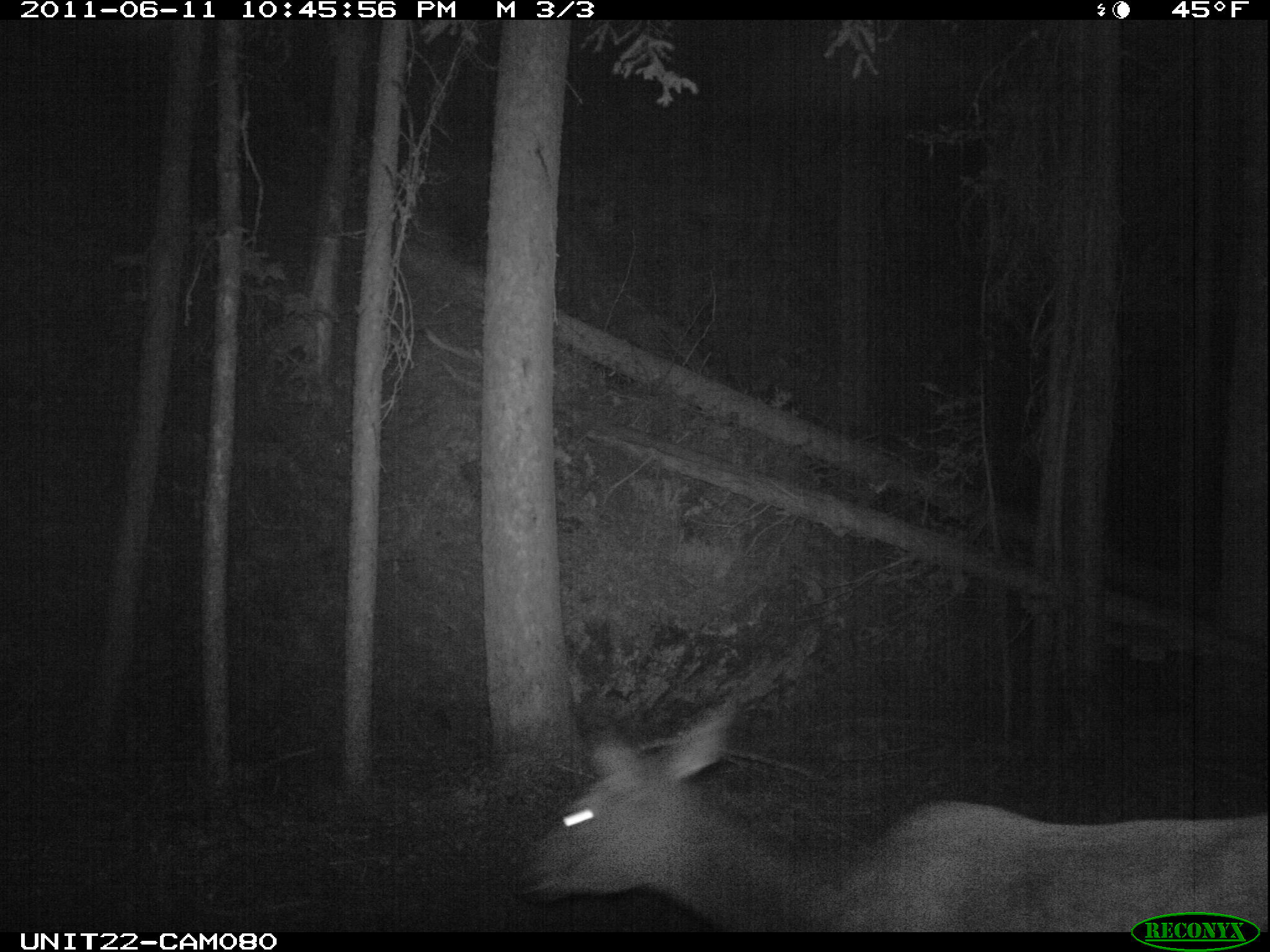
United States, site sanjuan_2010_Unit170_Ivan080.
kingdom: Animalia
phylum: Chordata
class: Mammalia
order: Artiodactyla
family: Cervidae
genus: Cervus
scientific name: Cervus elaphus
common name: red deer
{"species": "Cervus elaphus (red deer)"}